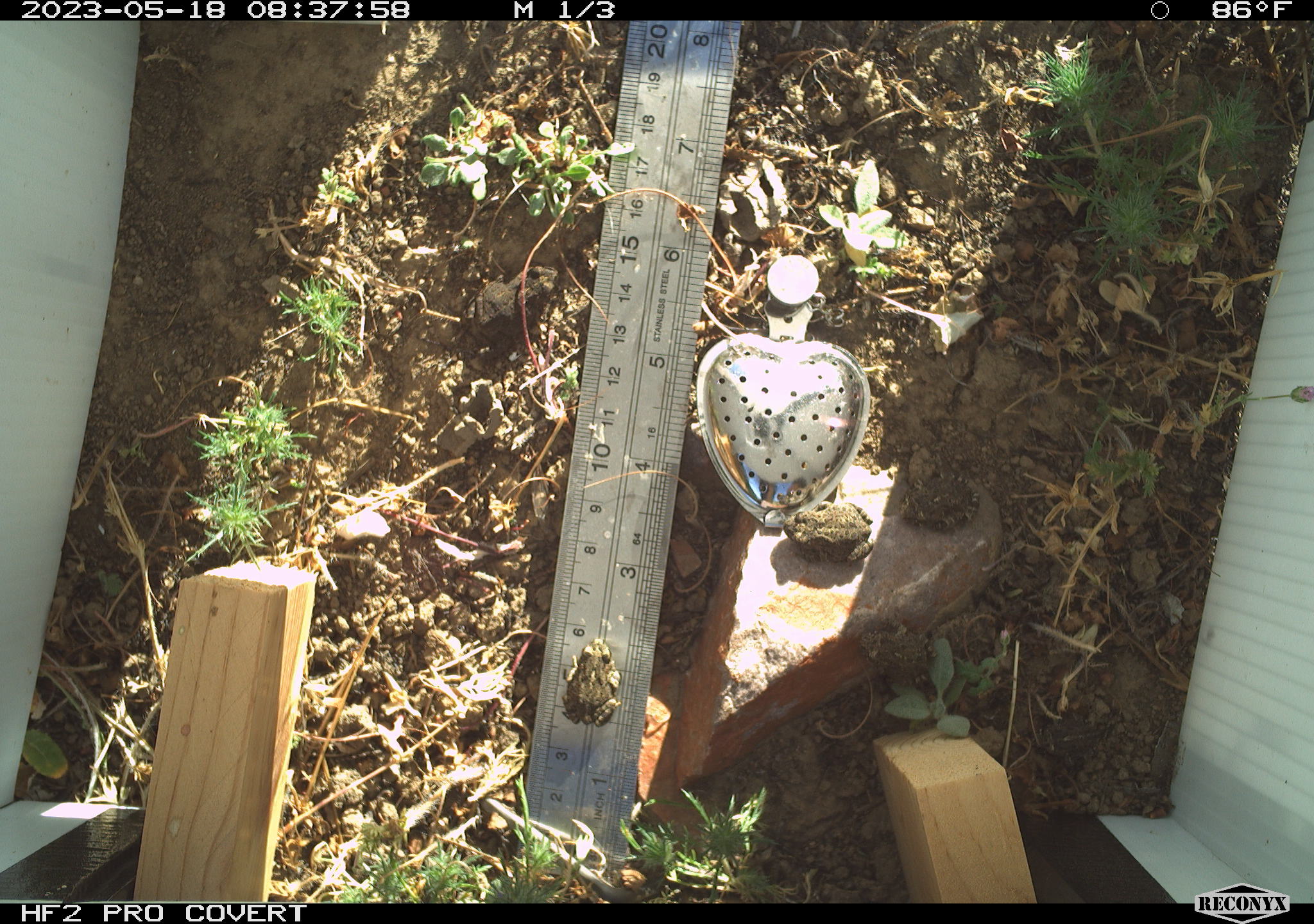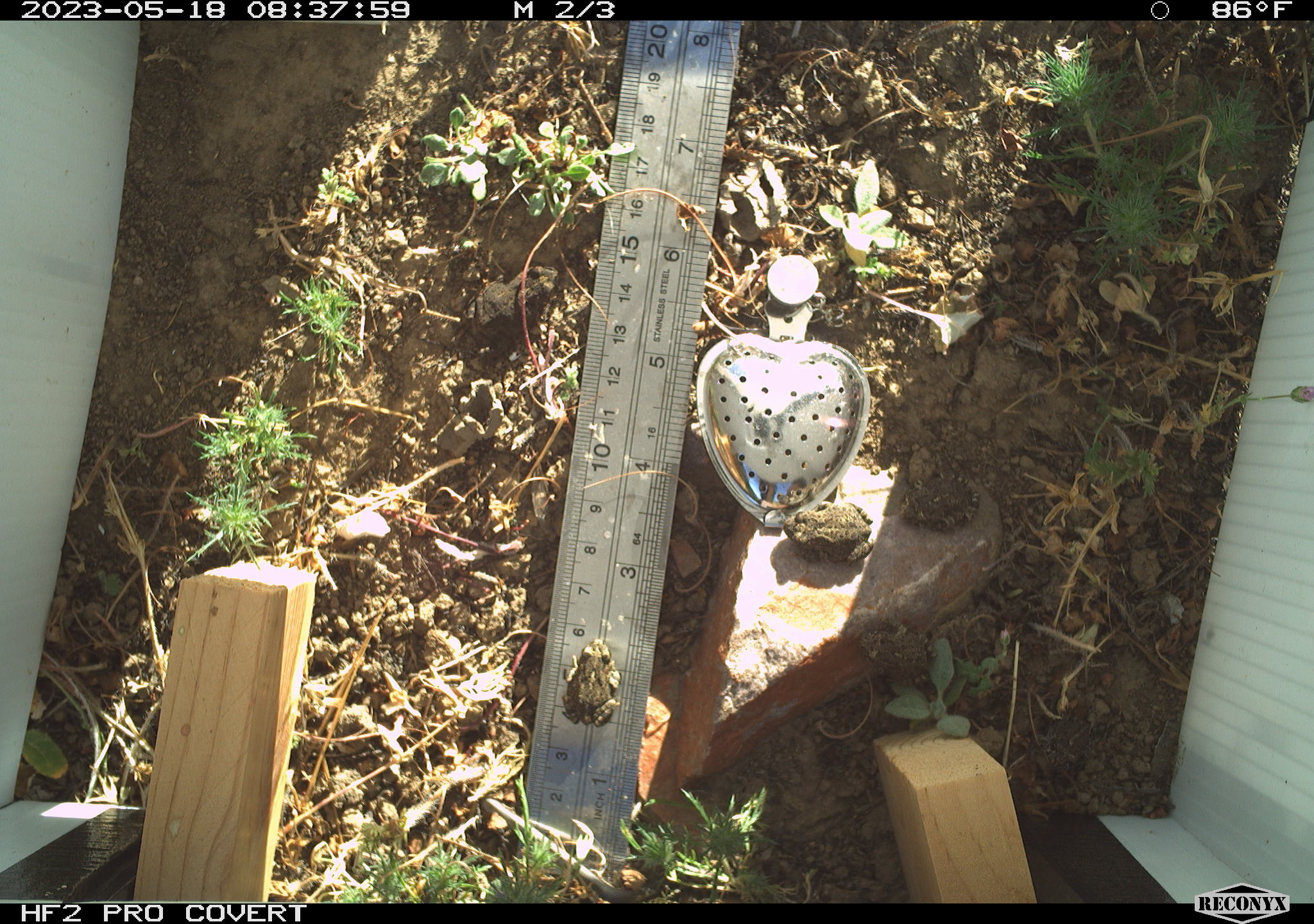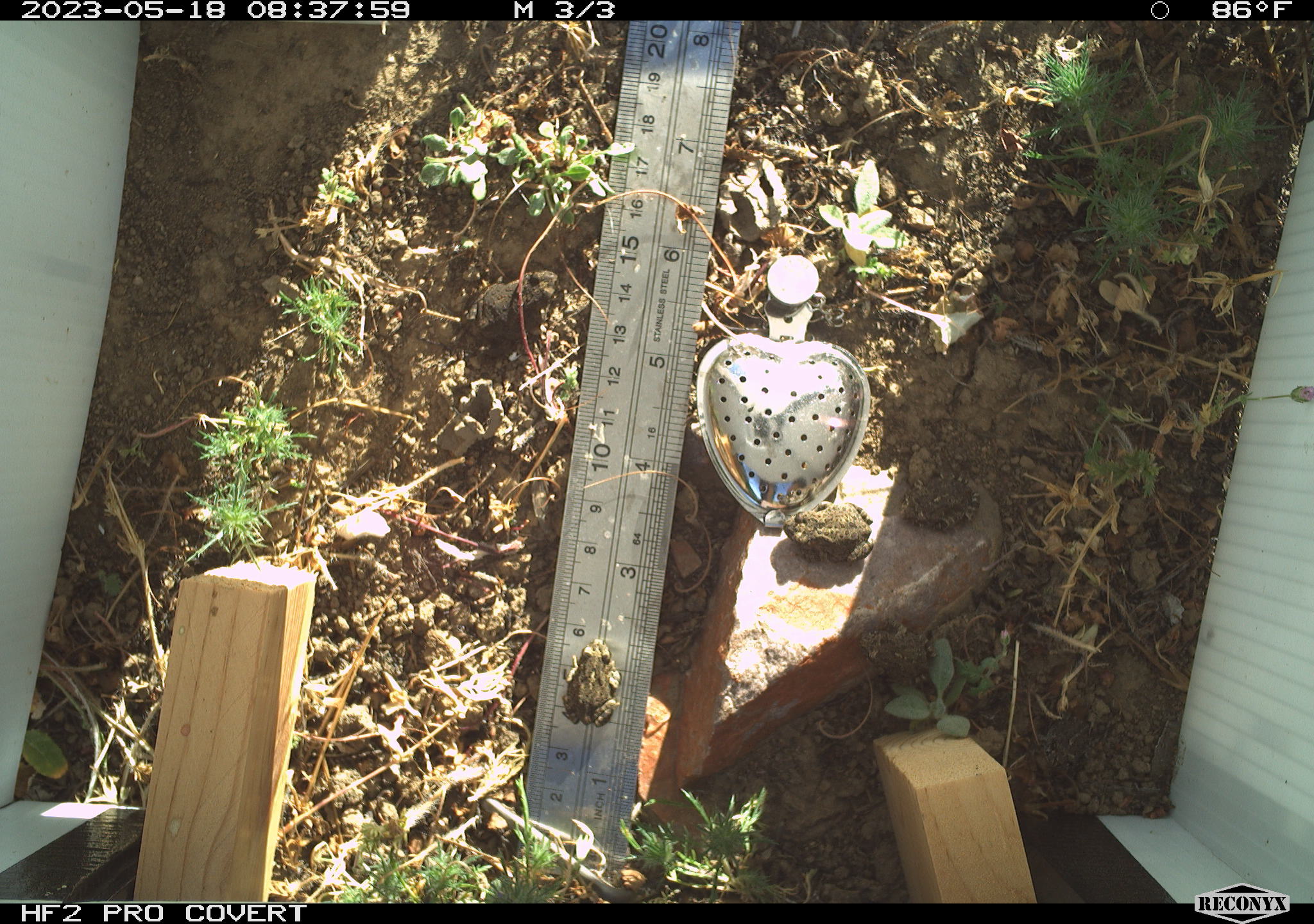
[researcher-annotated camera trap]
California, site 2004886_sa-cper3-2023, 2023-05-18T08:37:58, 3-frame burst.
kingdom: Animalia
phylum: Chordata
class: Amphibia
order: Anura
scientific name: Anura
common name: frogs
Frogs (Anura).